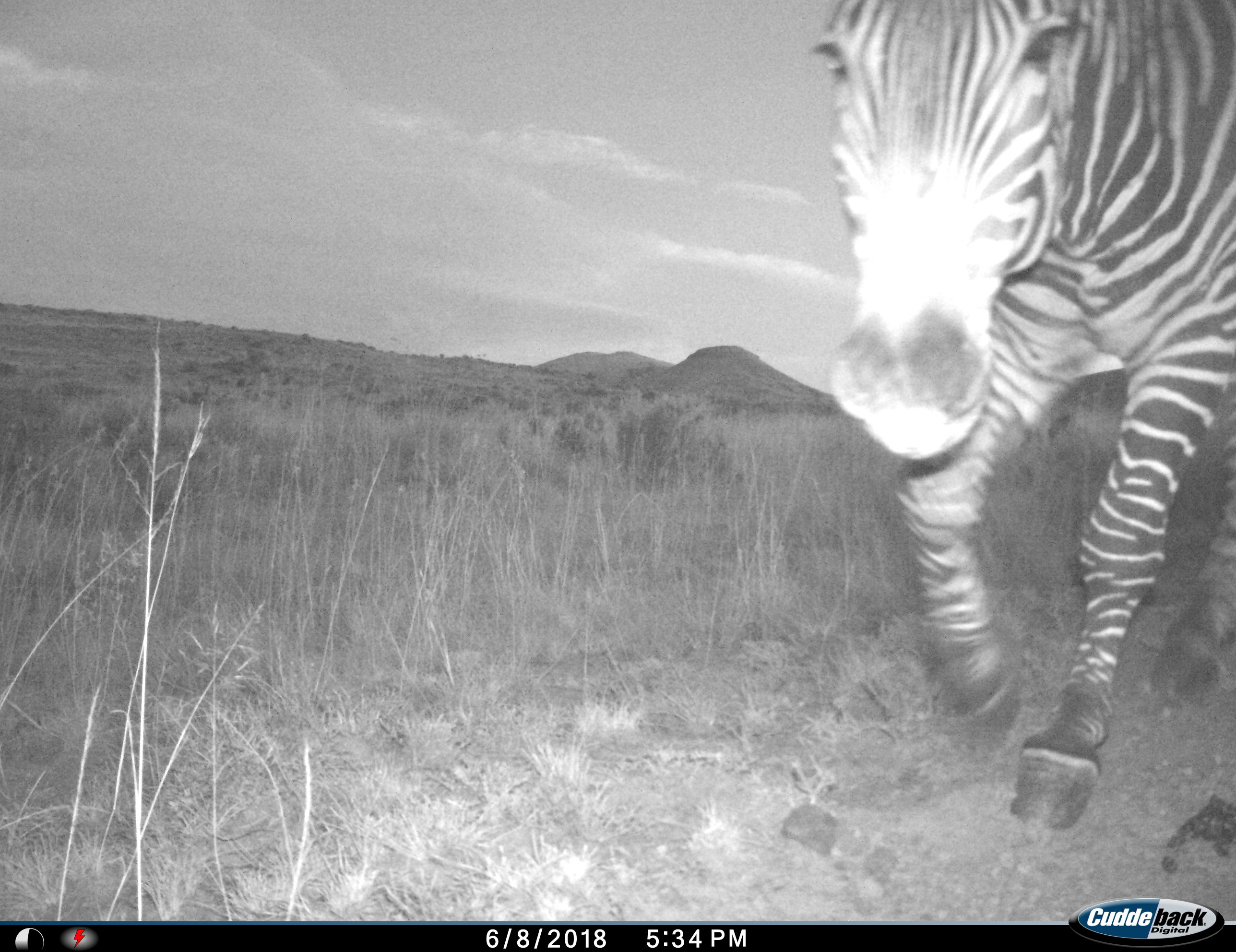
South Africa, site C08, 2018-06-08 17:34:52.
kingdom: Animalia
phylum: Chordata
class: Mammalia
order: Perissodactyla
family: Equidae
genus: Equus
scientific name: Equus zebra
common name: mountain zebra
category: zebramountain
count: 1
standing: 33%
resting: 0%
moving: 83%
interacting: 0%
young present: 0%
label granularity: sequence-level